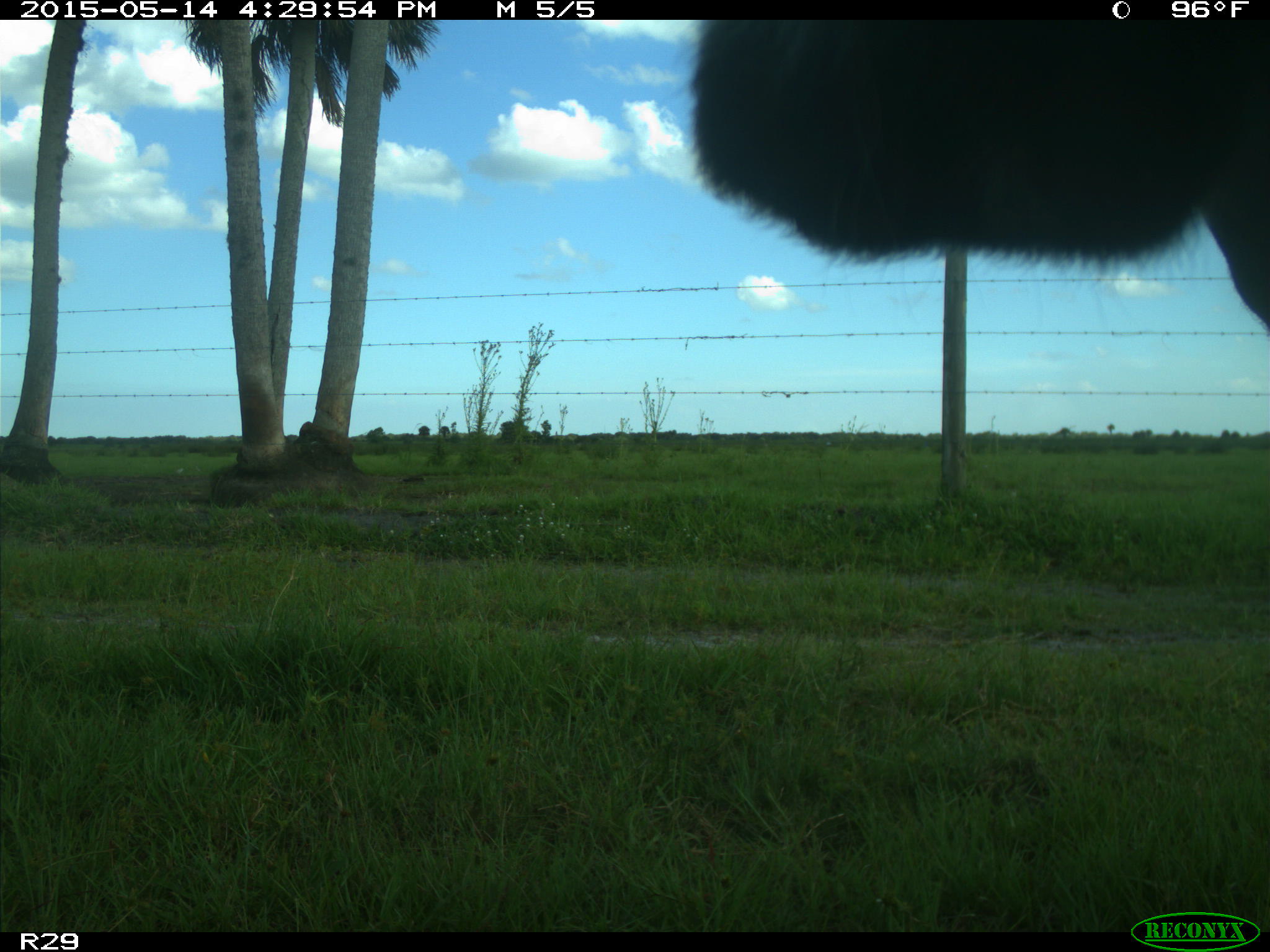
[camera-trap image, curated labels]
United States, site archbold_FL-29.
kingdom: Animalia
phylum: Chordata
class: Mammalia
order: Artiodactyla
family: Bovidae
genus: Bos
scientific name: Bos taurus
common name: domestic cow